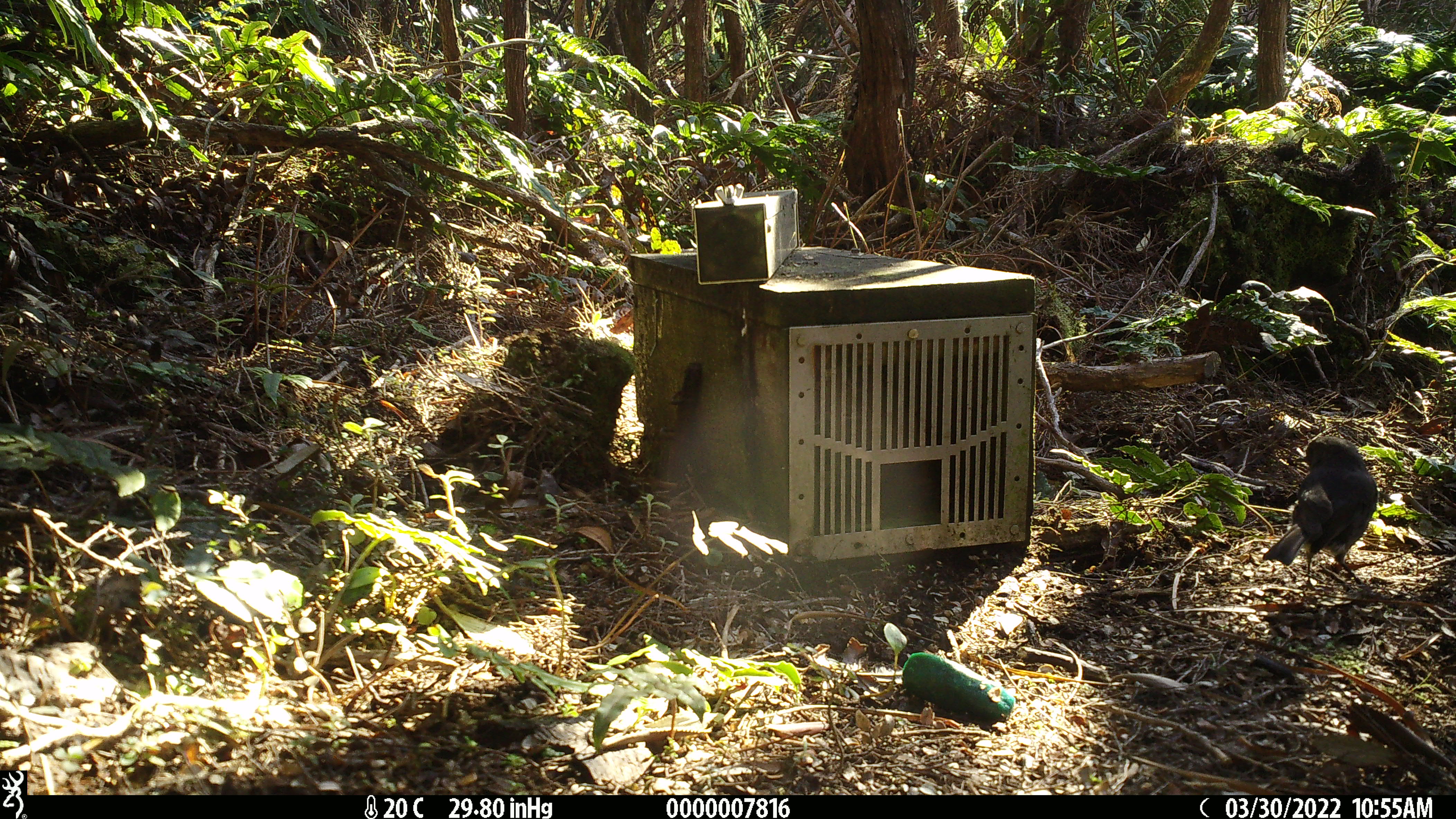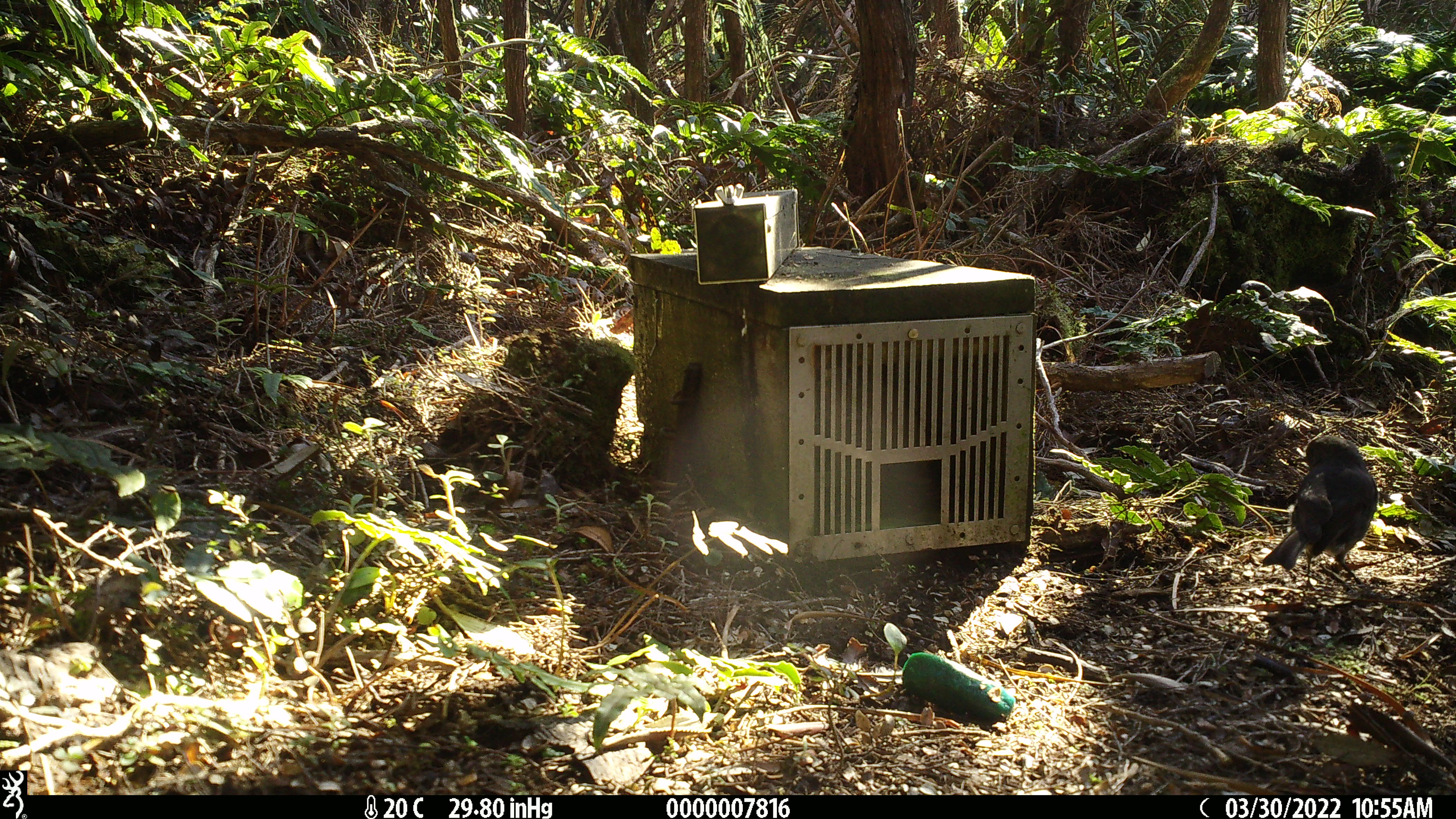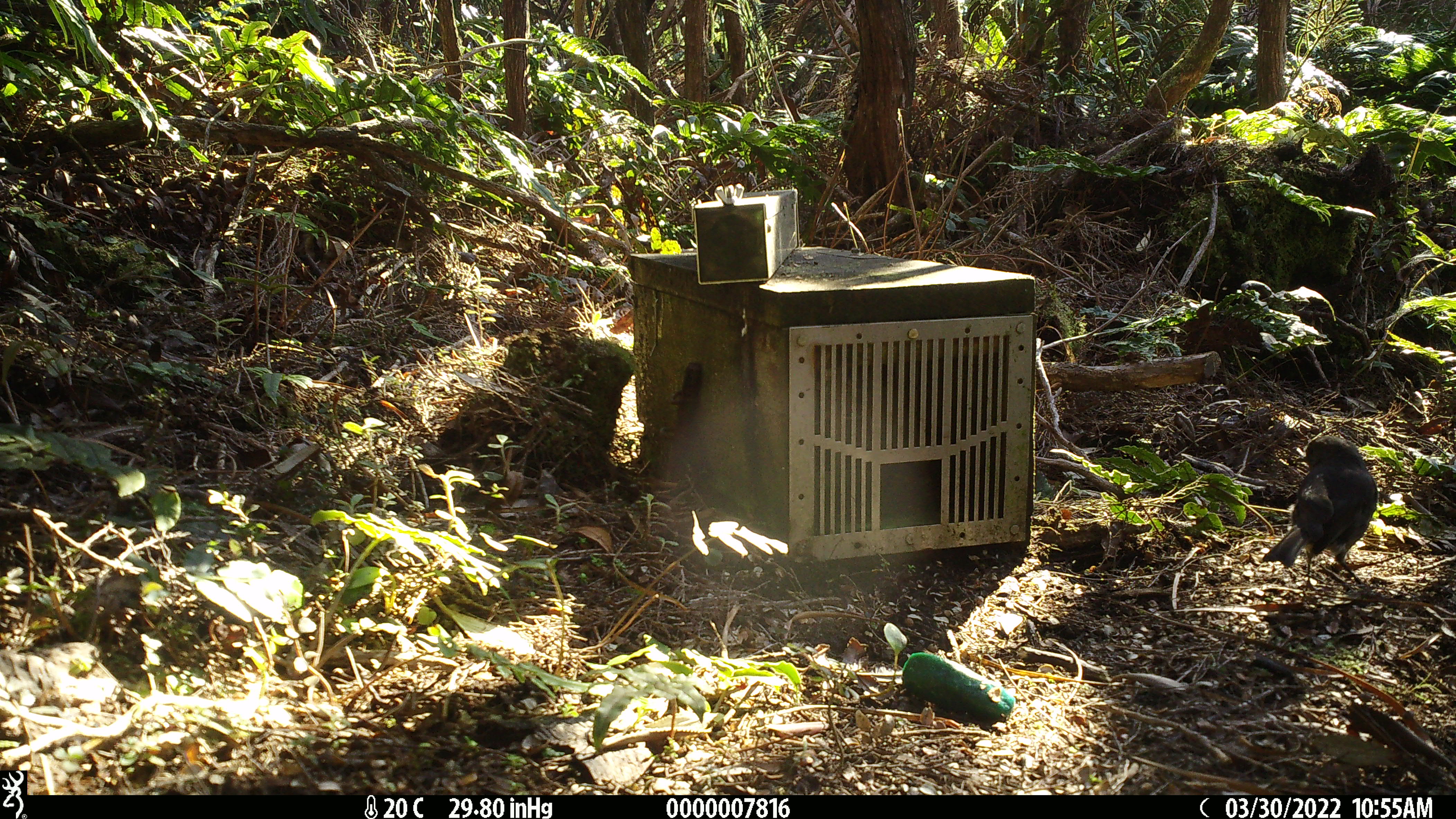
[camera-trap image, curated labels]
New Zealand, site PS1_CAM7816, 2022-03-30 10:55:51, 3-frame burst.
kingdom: Animalia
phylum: Chordata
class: Aves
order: Passeriformes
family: Petroicidae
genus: Petroica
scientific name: Petroica australis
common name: new zealand robin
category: robin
Robin (new zealand robin) (Petroica australis).